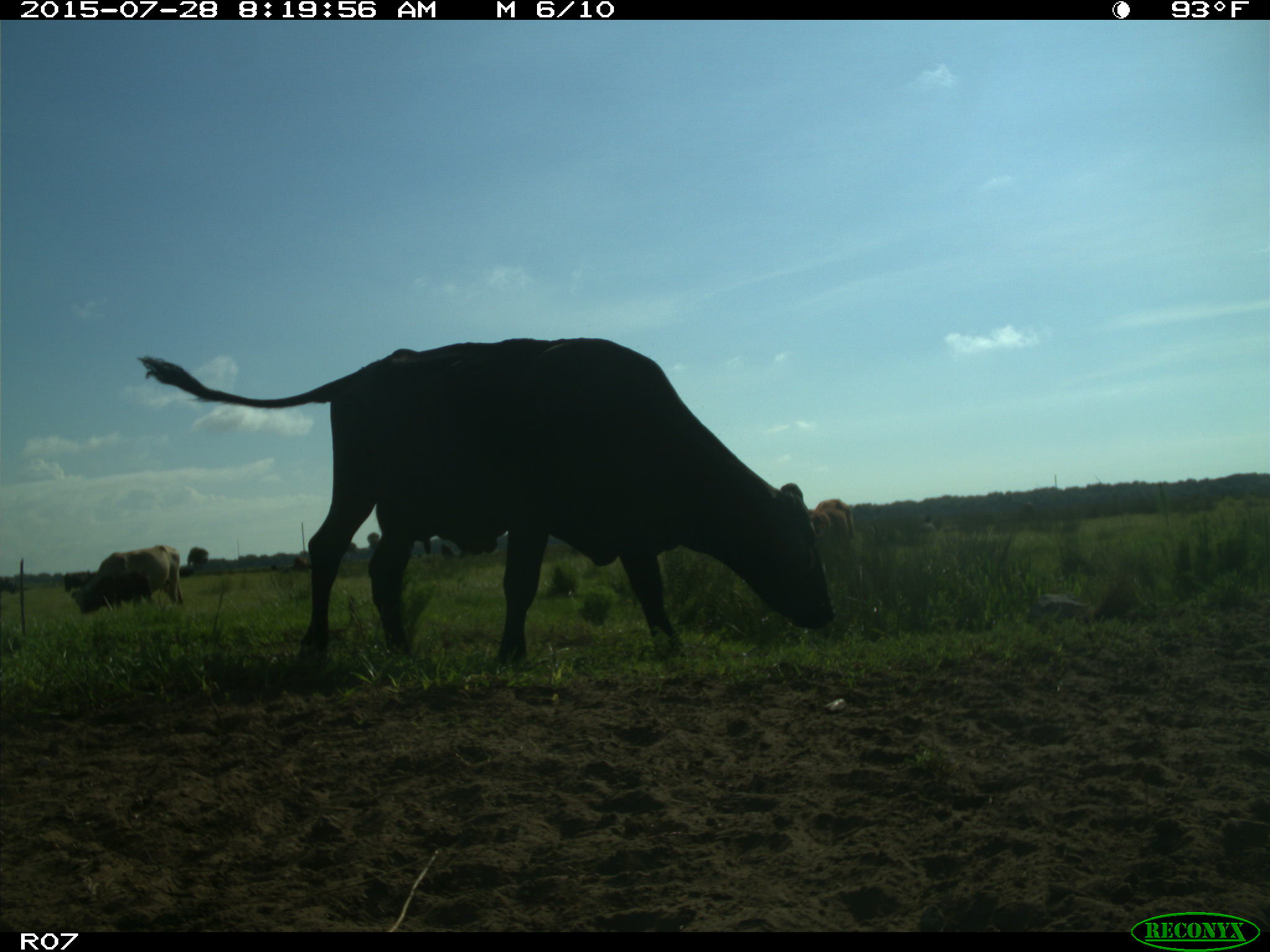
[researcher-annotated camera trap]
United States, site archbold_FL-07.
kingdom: Animalia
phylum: Chordata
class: Mammalia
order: Artiodactyla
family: Bovidae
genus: Bos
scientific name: Bos taurus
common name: domestic cow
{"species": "Bos taurus (domestic cow)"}